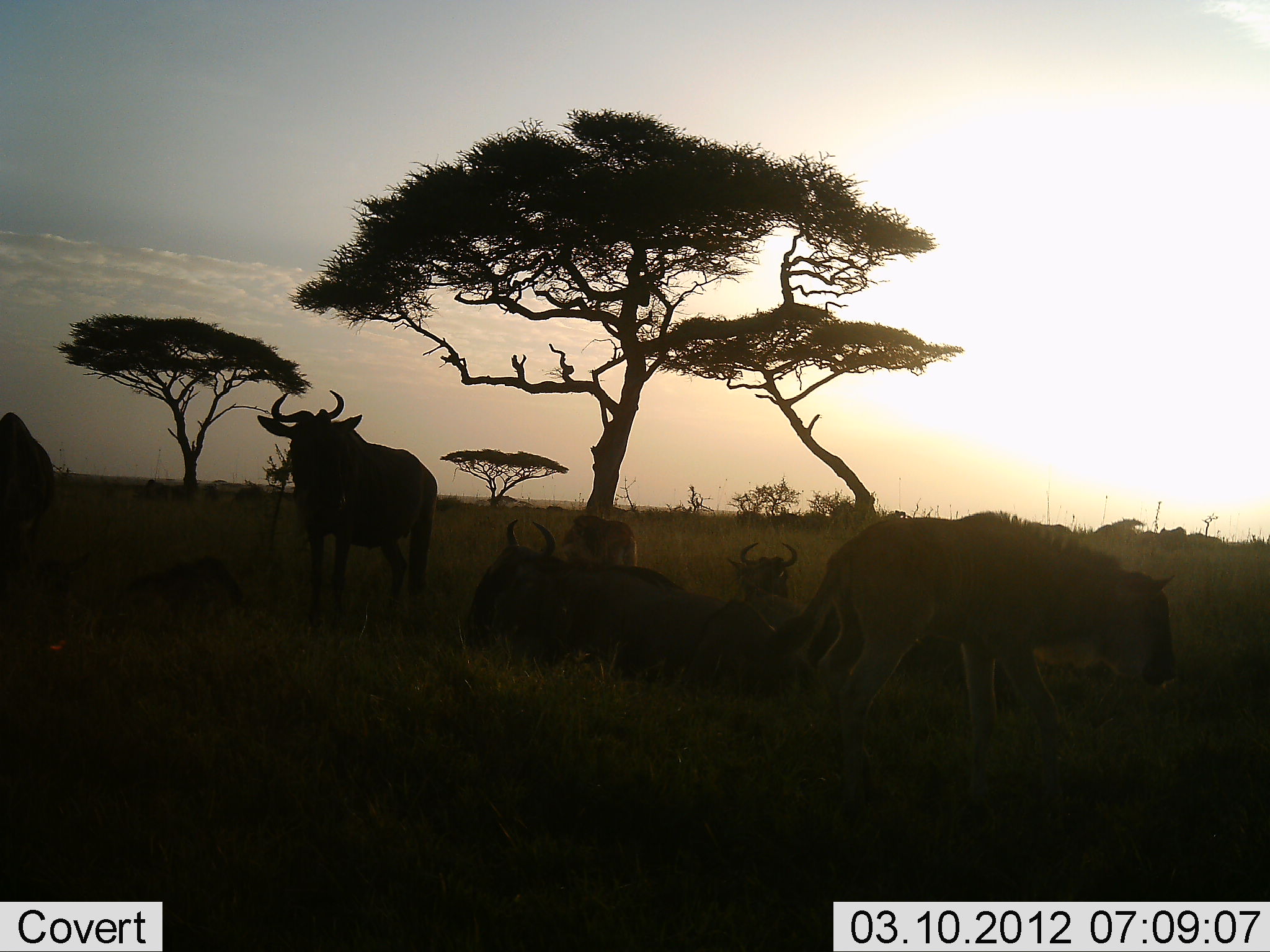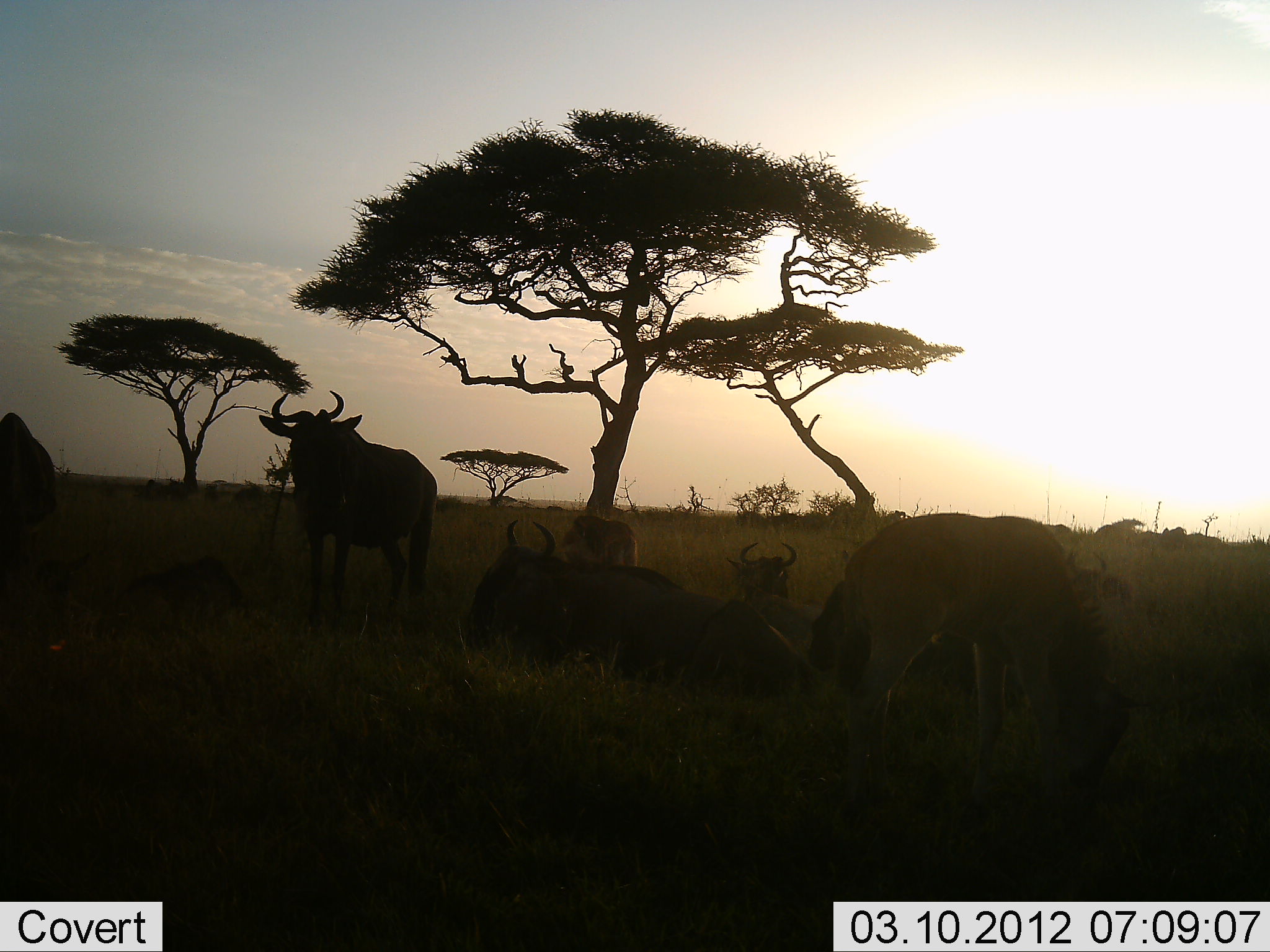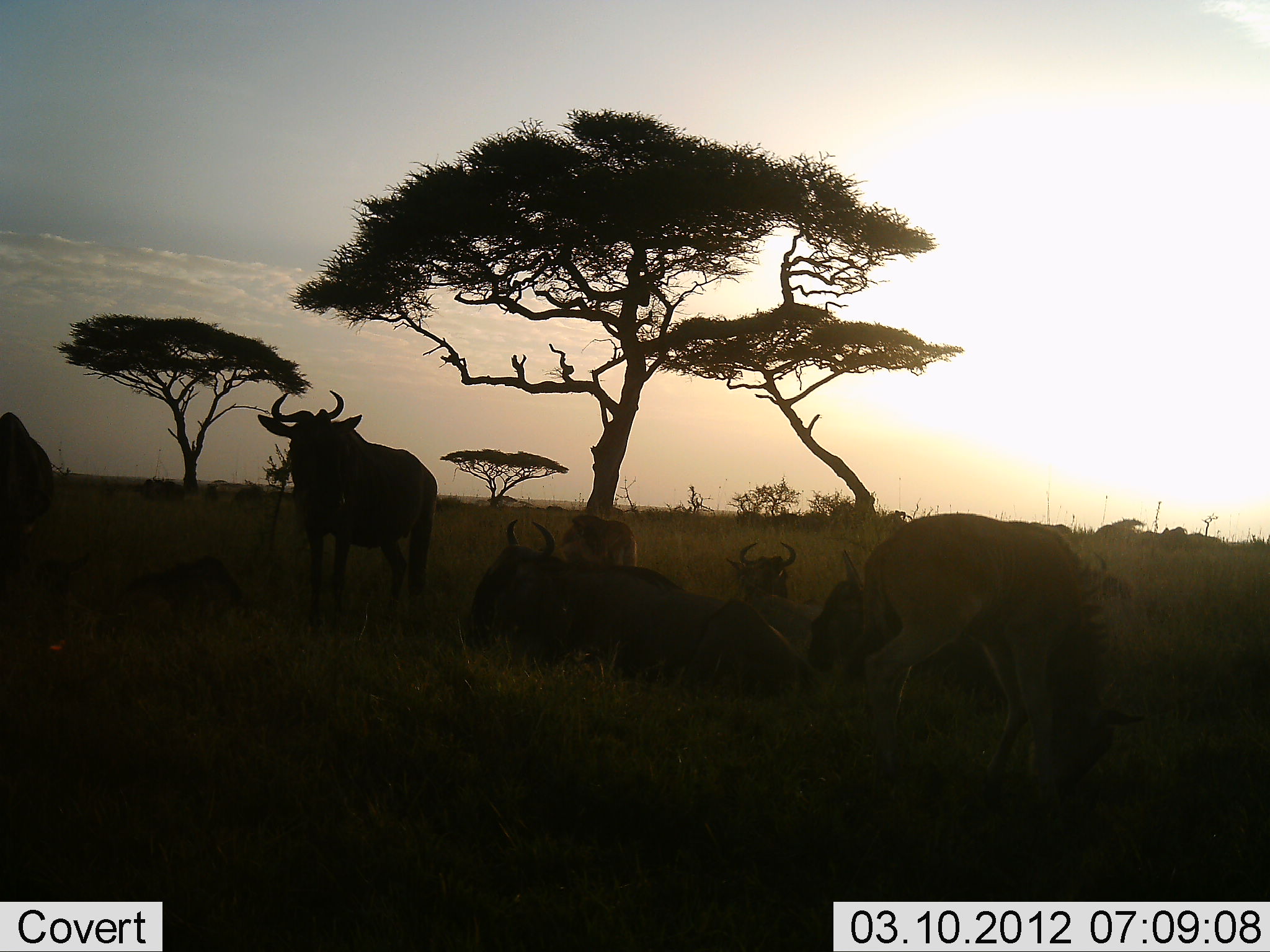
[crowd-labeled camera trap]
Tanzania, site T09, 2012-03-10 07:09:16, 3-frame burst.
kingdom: Animalia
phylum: Chordata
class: Mammalia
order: Artiodactyla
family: Bovidae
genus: Connochaetes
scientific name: Connochaetes taurinus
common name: blue wildebeest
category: wildebeest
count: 11-50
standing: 70%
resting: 90%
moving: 0%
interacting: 0%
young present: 60%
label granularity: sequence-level